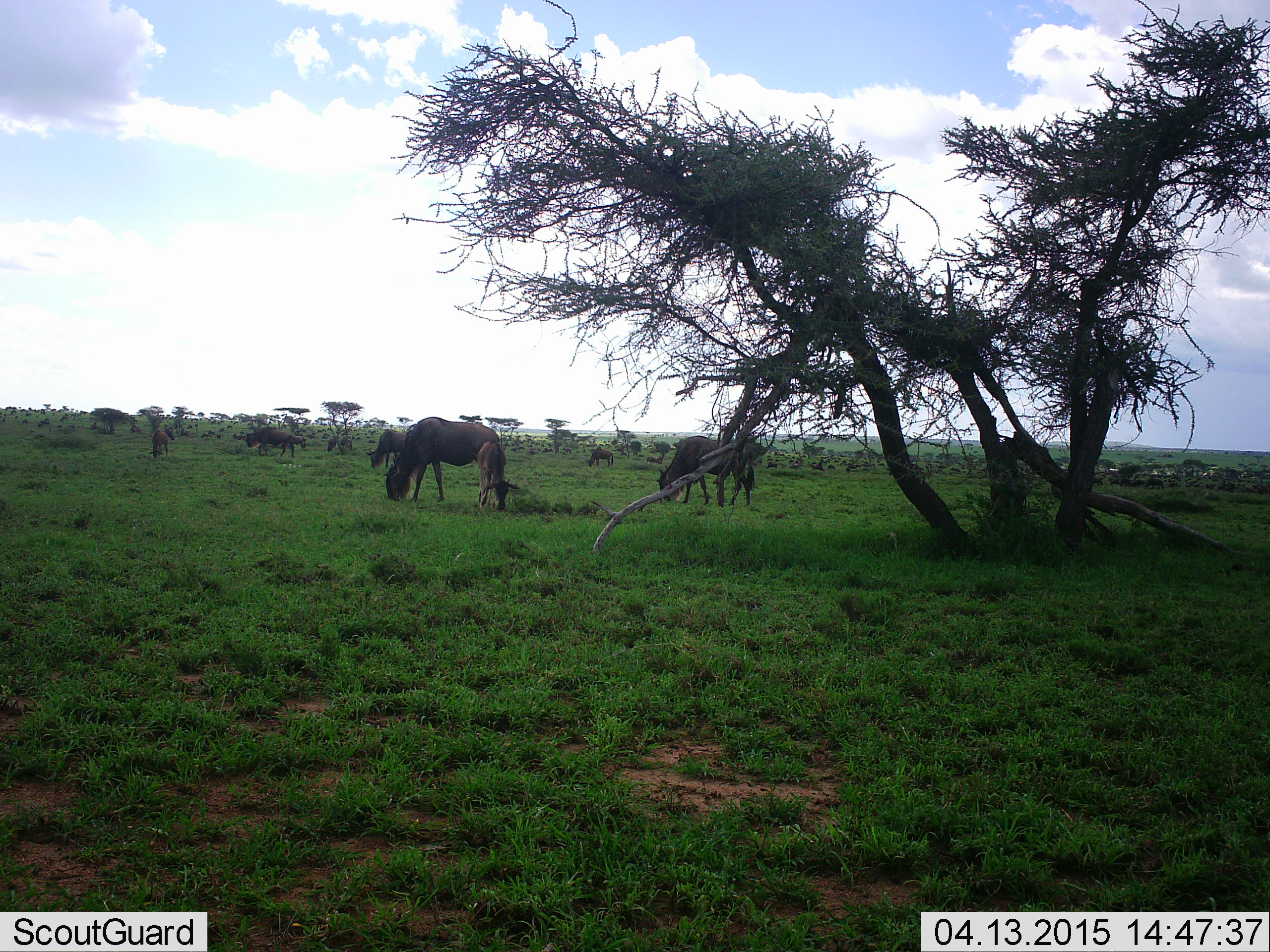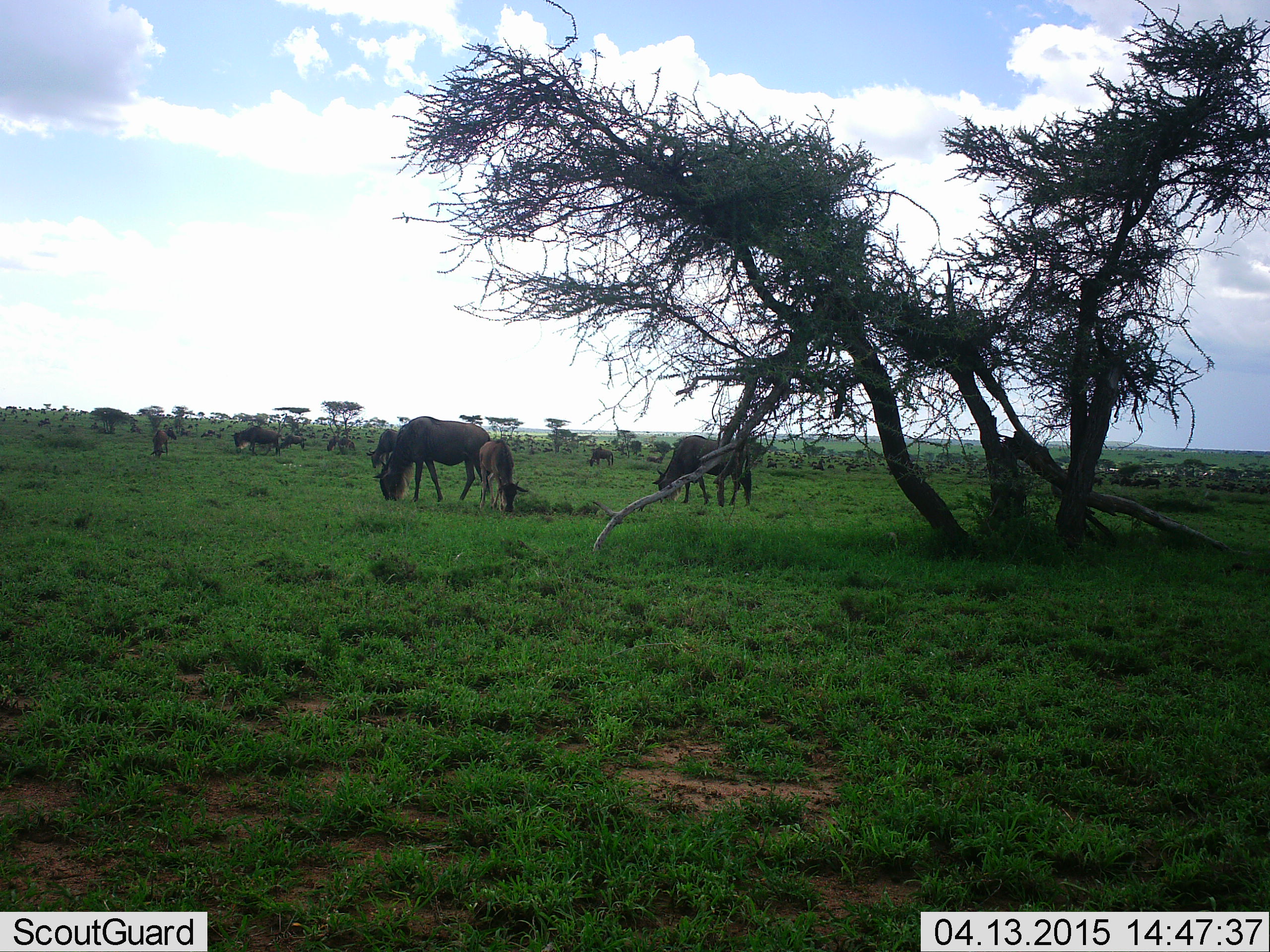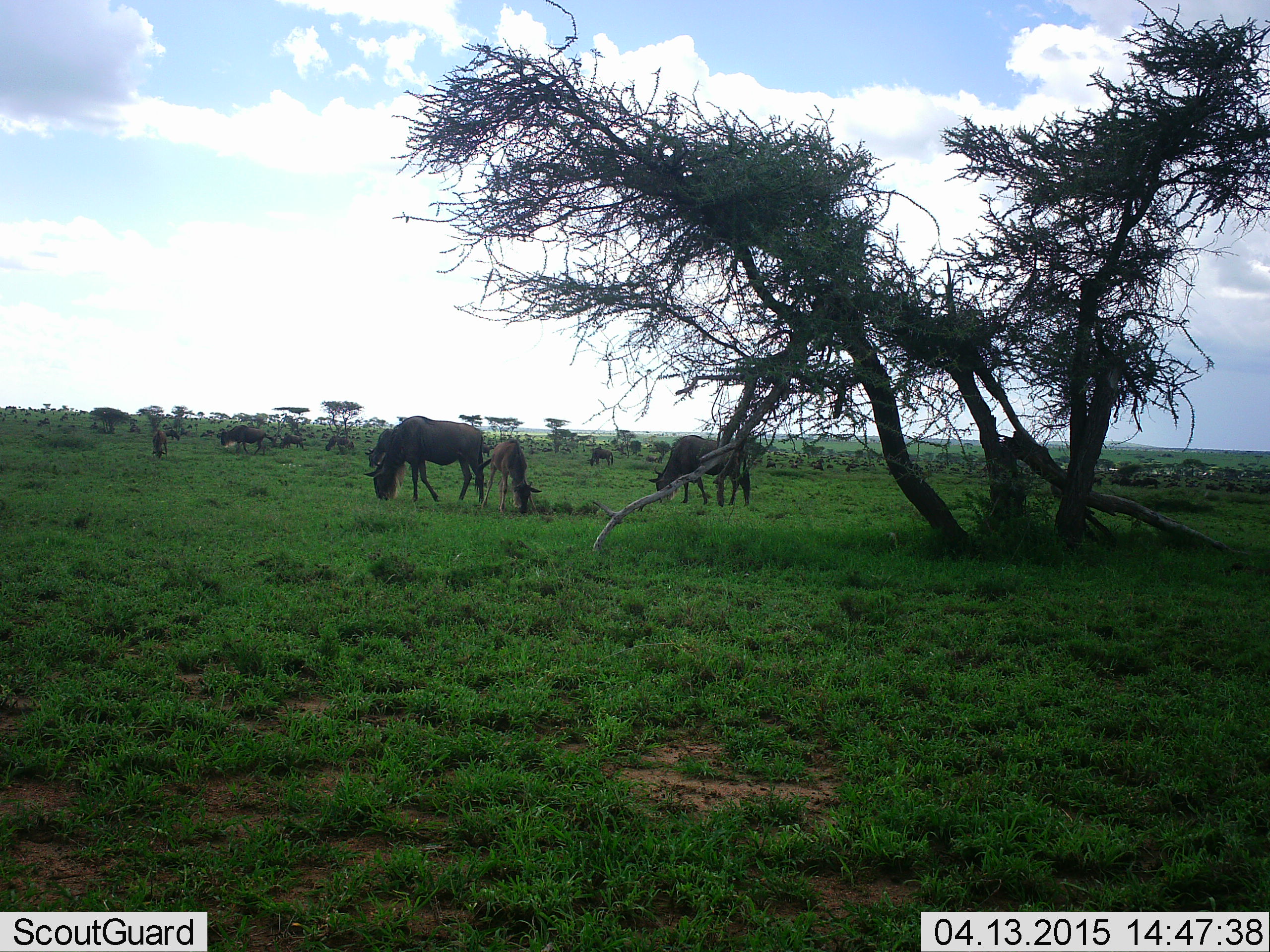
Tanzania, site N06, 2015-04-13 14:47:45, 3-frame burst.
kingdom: Animalia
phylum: Chordata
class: Mammalia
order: Artiodactyla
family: Bovidae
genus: Connochaetes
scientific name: Connochaetes taurinus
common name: blue wildebeest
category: wildebeest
Wildebeest (blue wildebeest) (Connochaetes taurinus), count 11-50. Behavior (volunteer vote fractions): standing 80%, resting 0%, moving 40%, interacting 0%. Young present (vote fraction): 80%. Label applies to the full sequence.